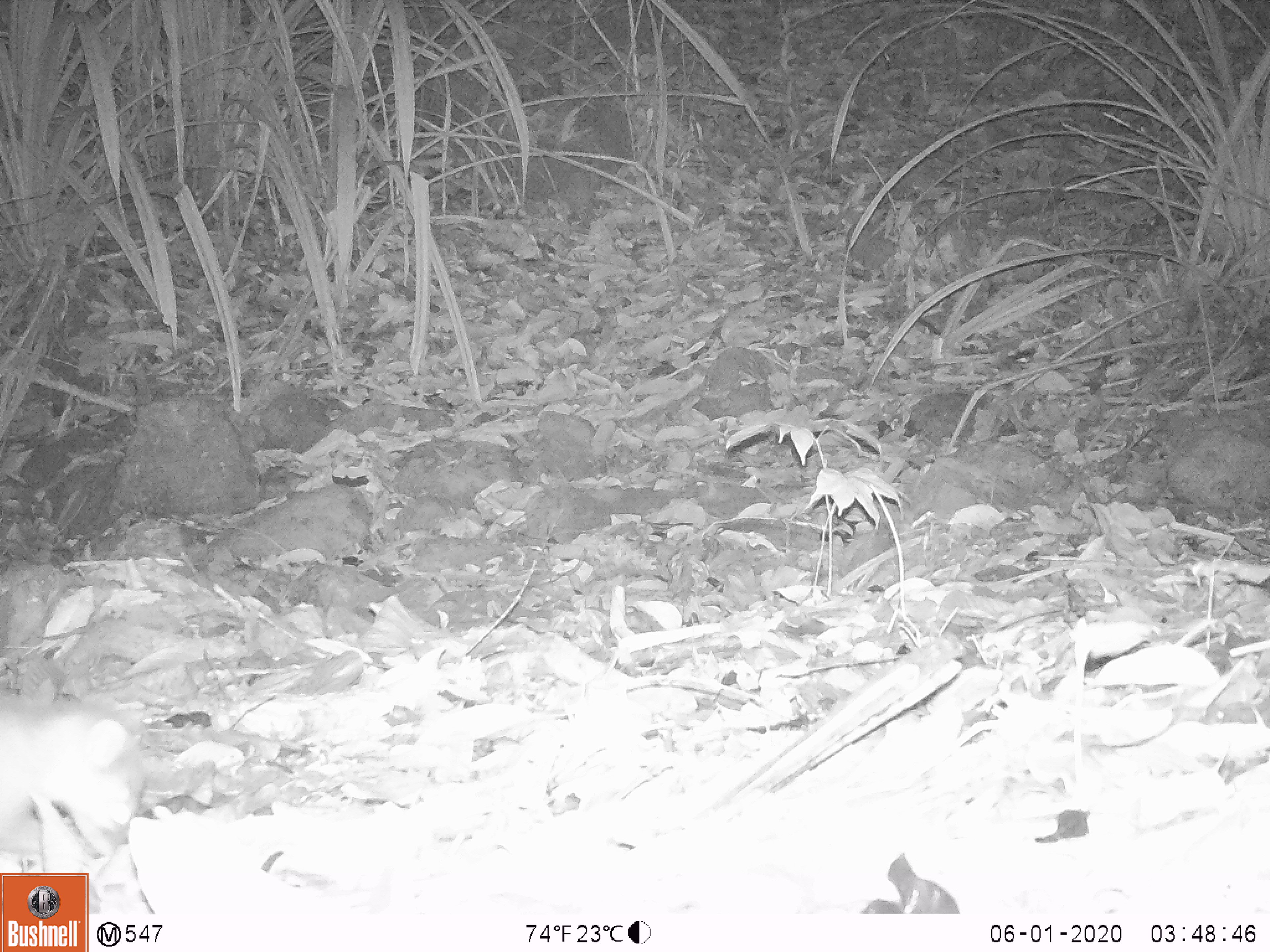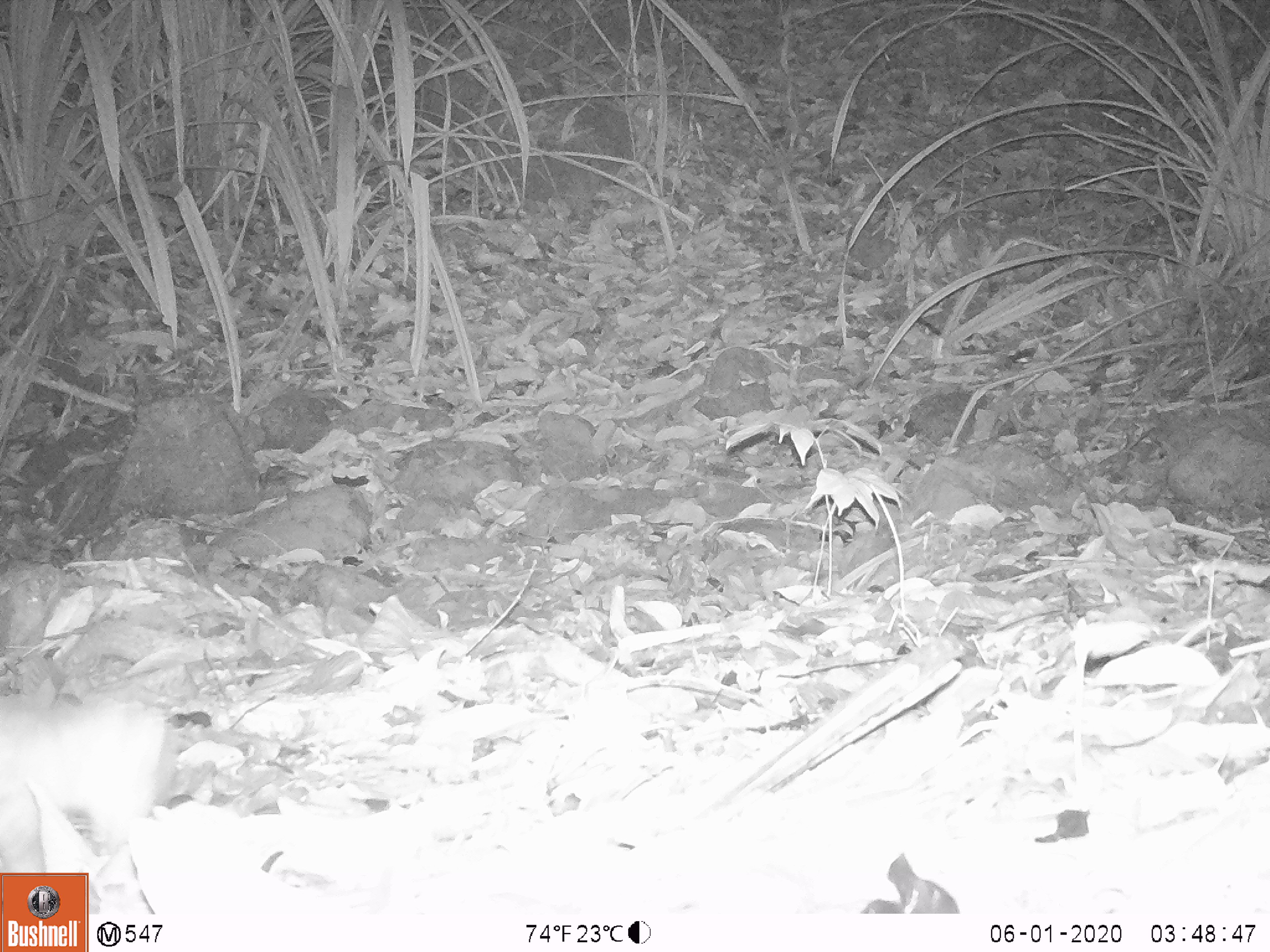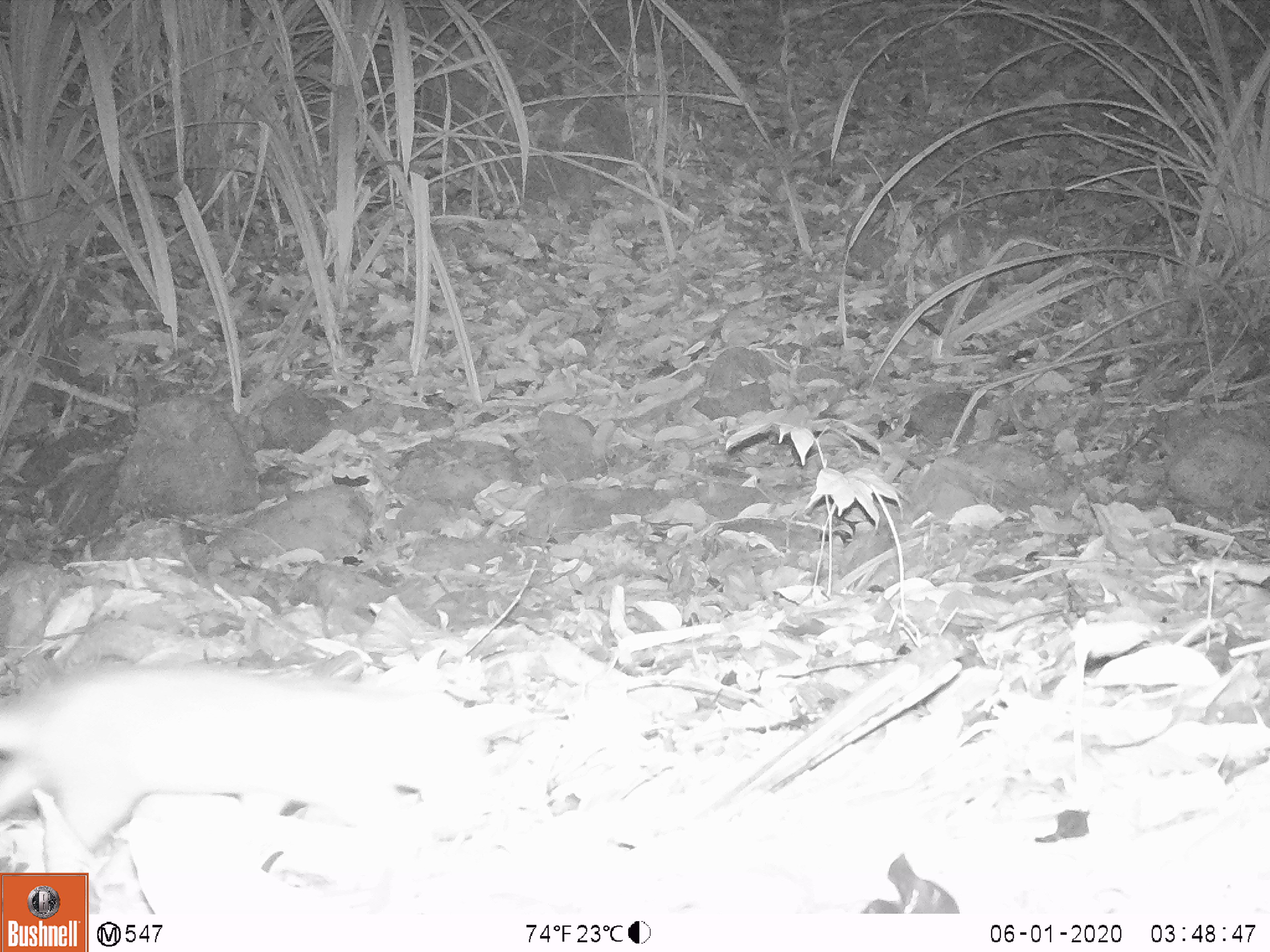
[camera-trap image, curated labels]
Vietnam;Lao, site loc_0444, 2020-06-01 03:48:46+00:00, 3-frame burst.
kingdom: Animalia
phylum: Chordata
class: Mammalia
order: Carnivora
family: Mustelidae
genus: Melogale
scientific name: Melogale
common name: ferret badger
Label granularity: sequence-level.